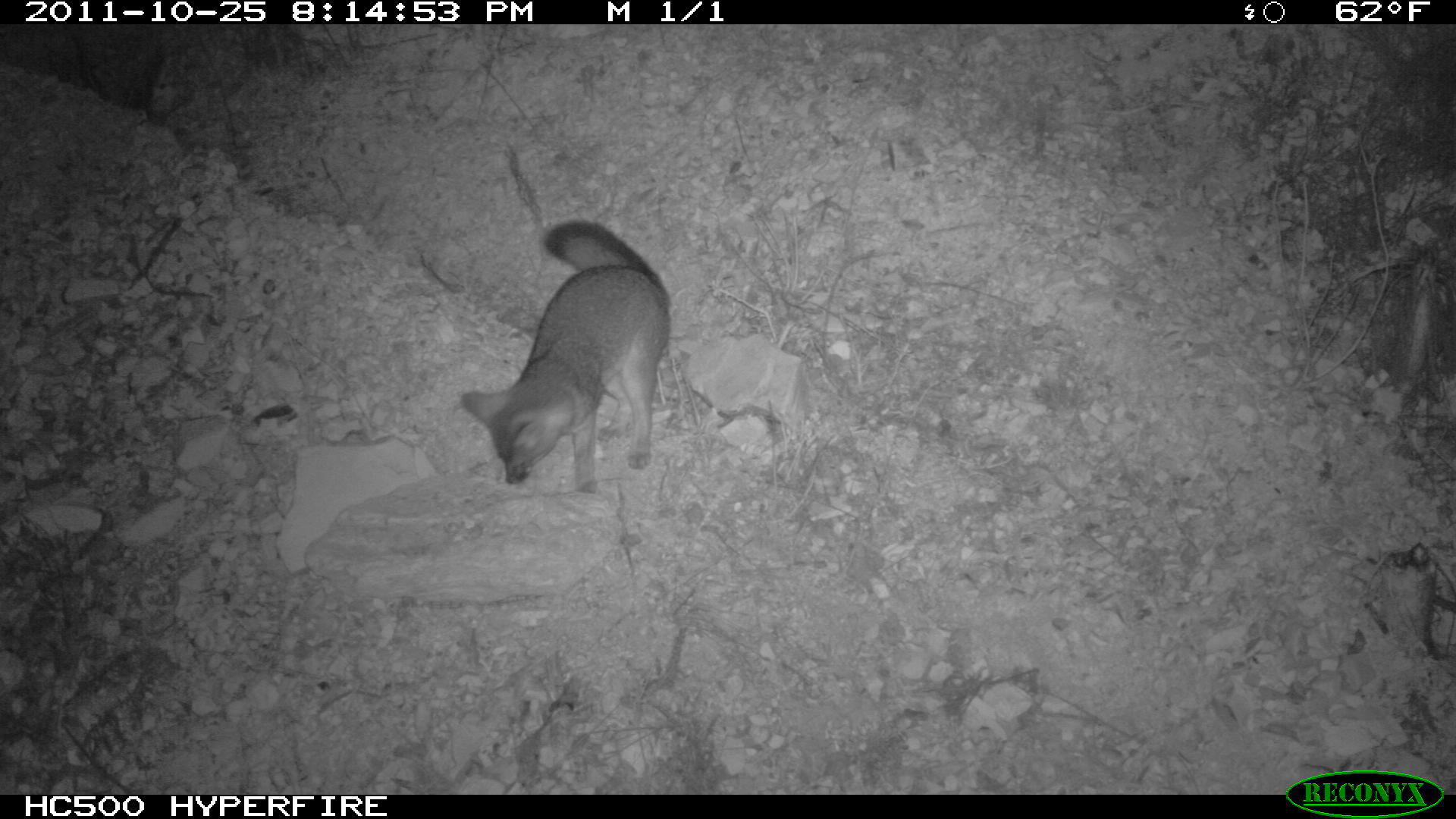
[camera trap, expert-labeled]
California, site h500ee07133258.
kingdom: Animalia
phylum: Chordata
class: Mammalia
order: Carnivora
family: Canidae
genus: Urocyon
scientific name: Urocyon littoralis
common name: island fox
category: fox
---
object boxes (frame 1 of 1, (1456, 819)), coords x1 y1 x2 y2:
fox: 460 219 669 492